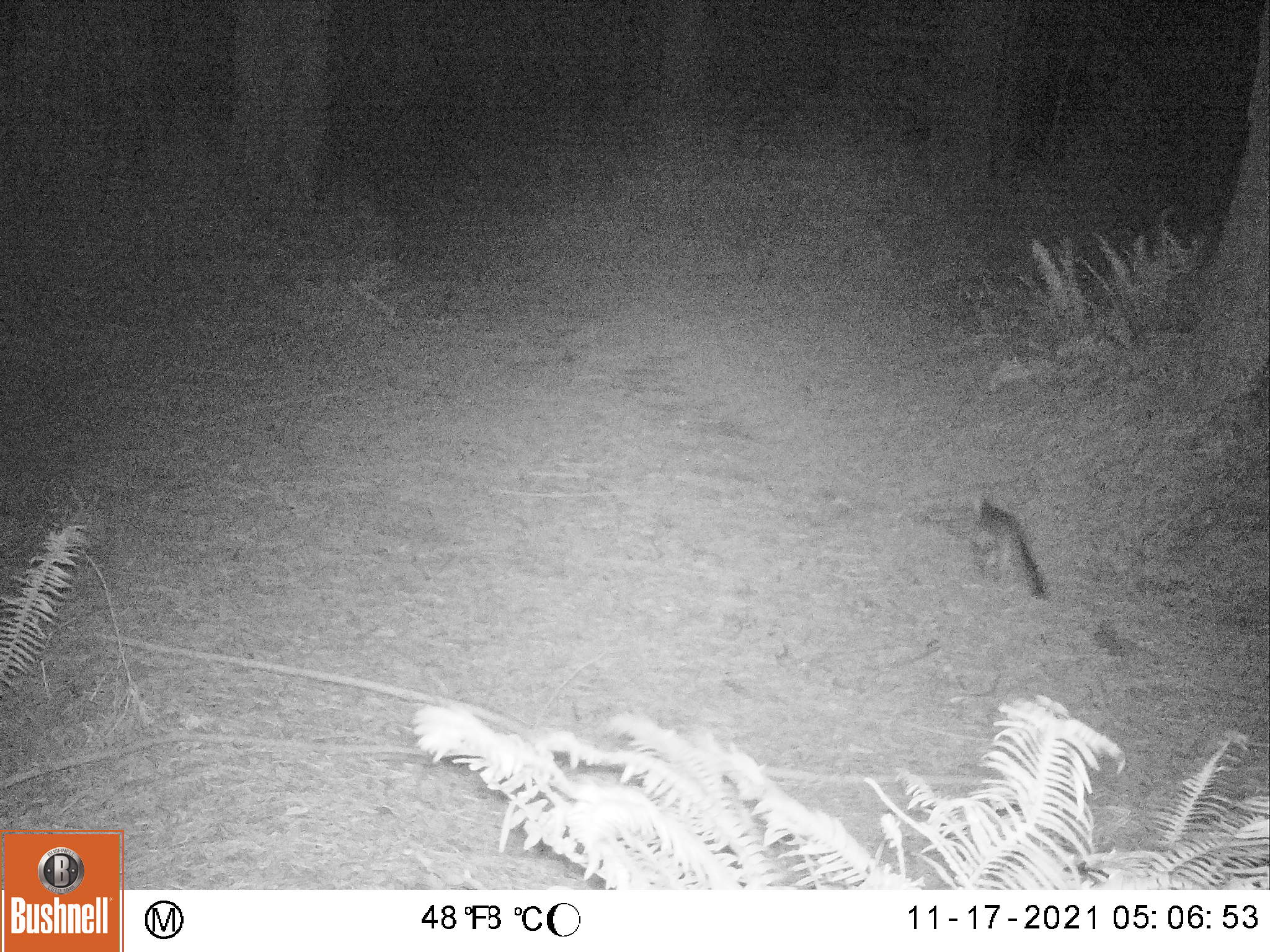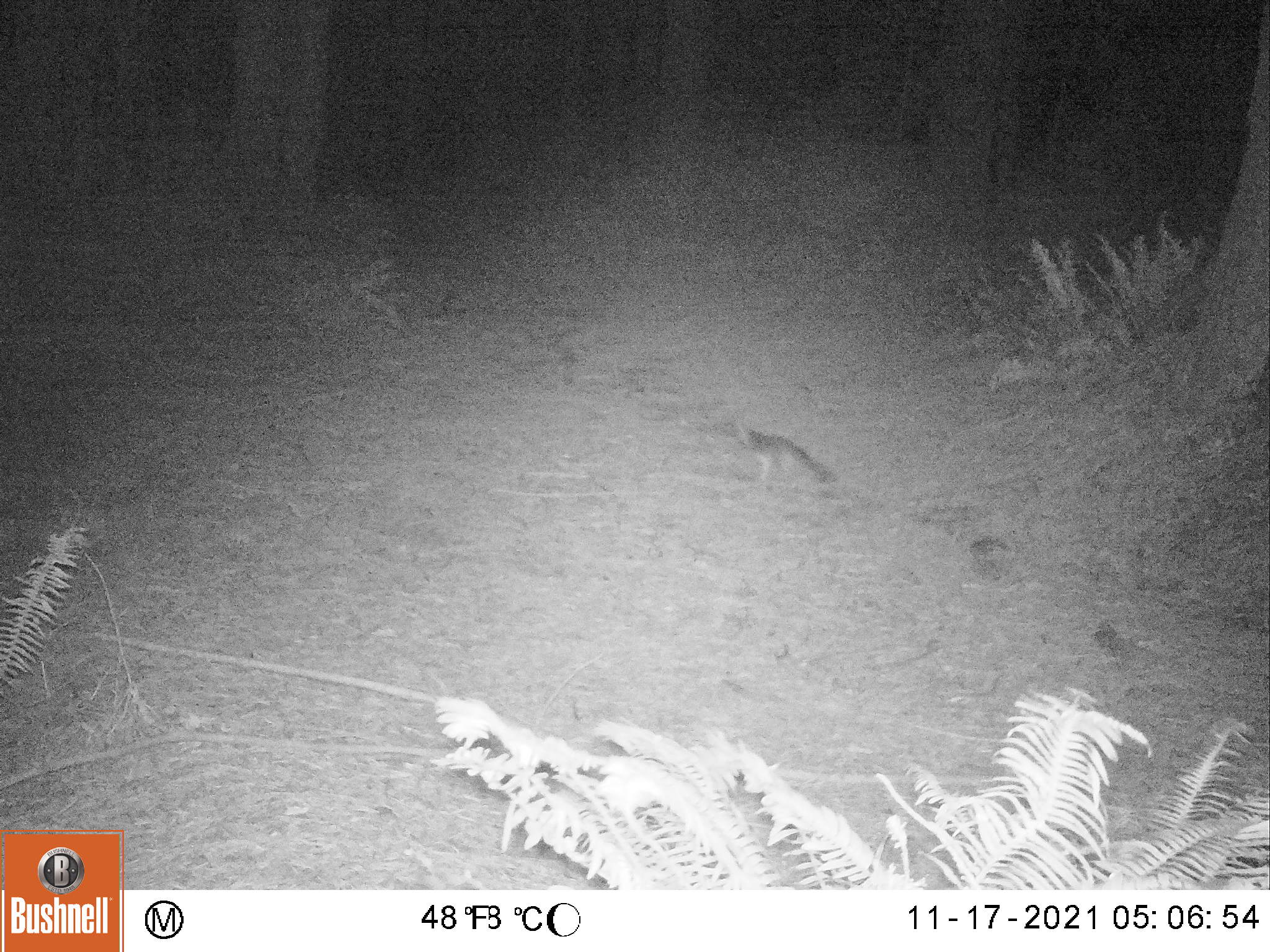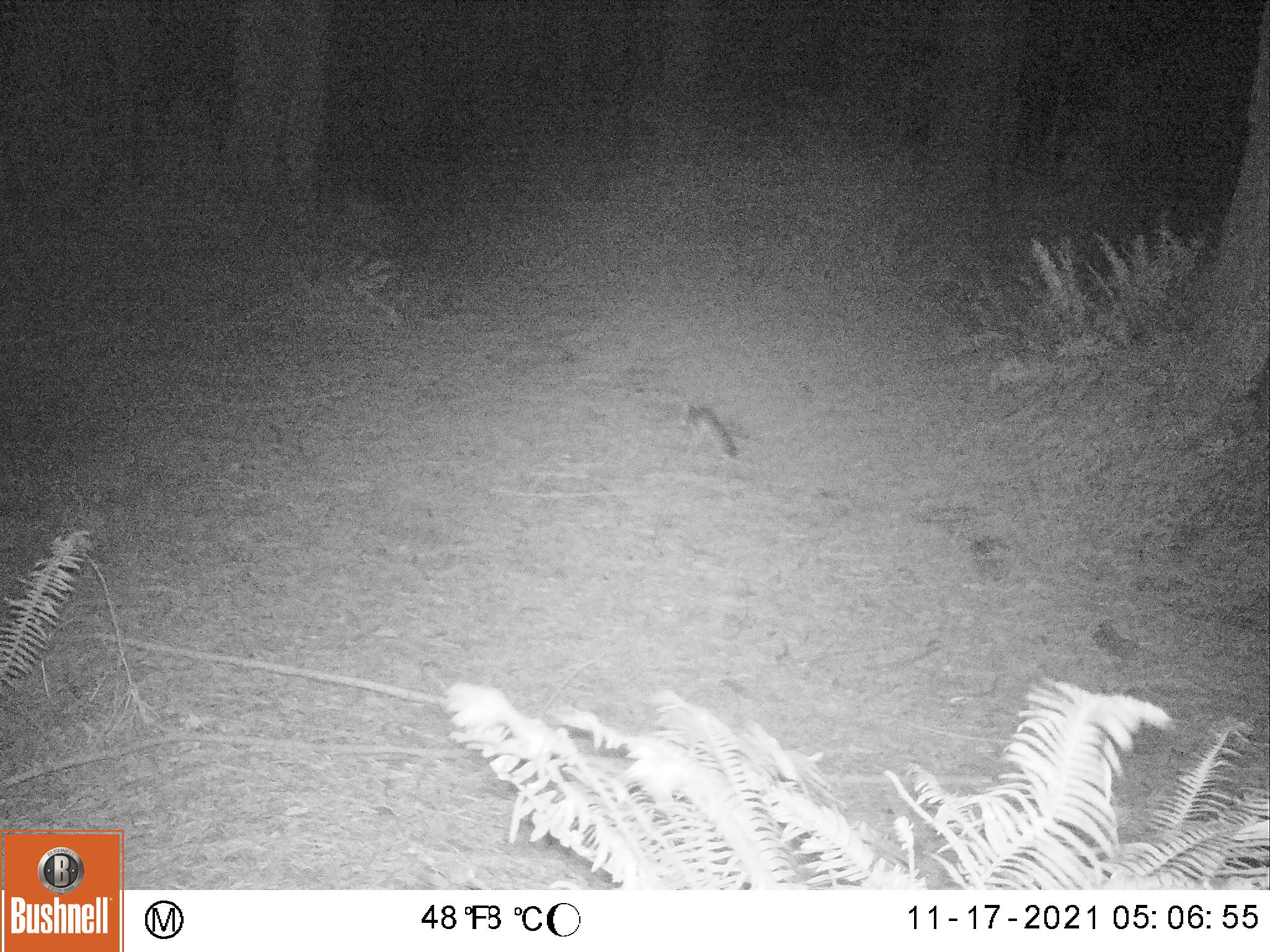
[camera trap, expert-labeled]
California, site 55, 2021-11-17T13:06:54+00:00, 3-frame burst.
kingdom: Animalia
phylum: Chordata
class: Mammalia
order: Carnivora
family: Canidae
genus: Urocyon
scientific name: Urocyon cinereoargenteus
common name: gray fox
Gray fox (Urocyon cinereoargenteus).